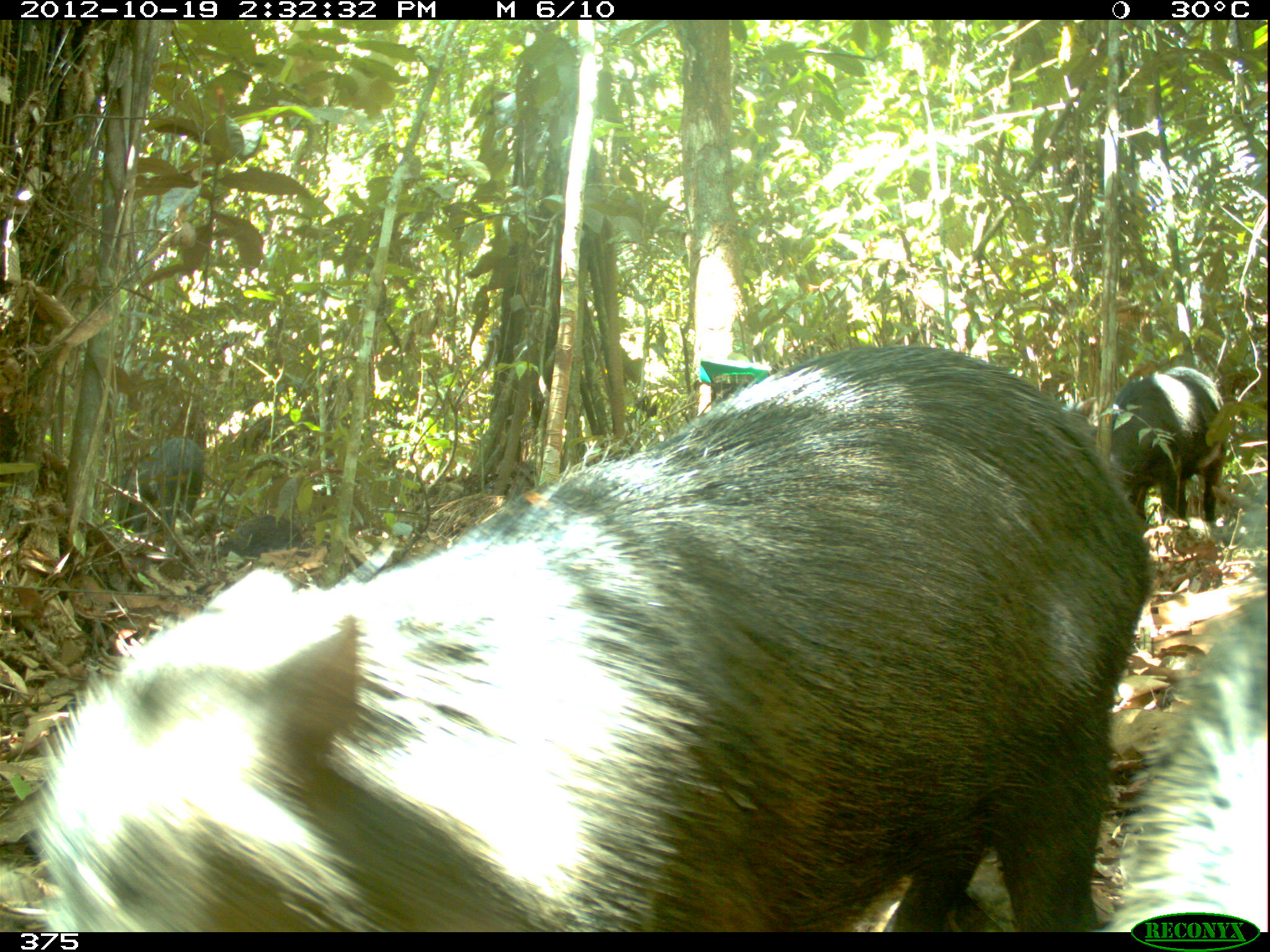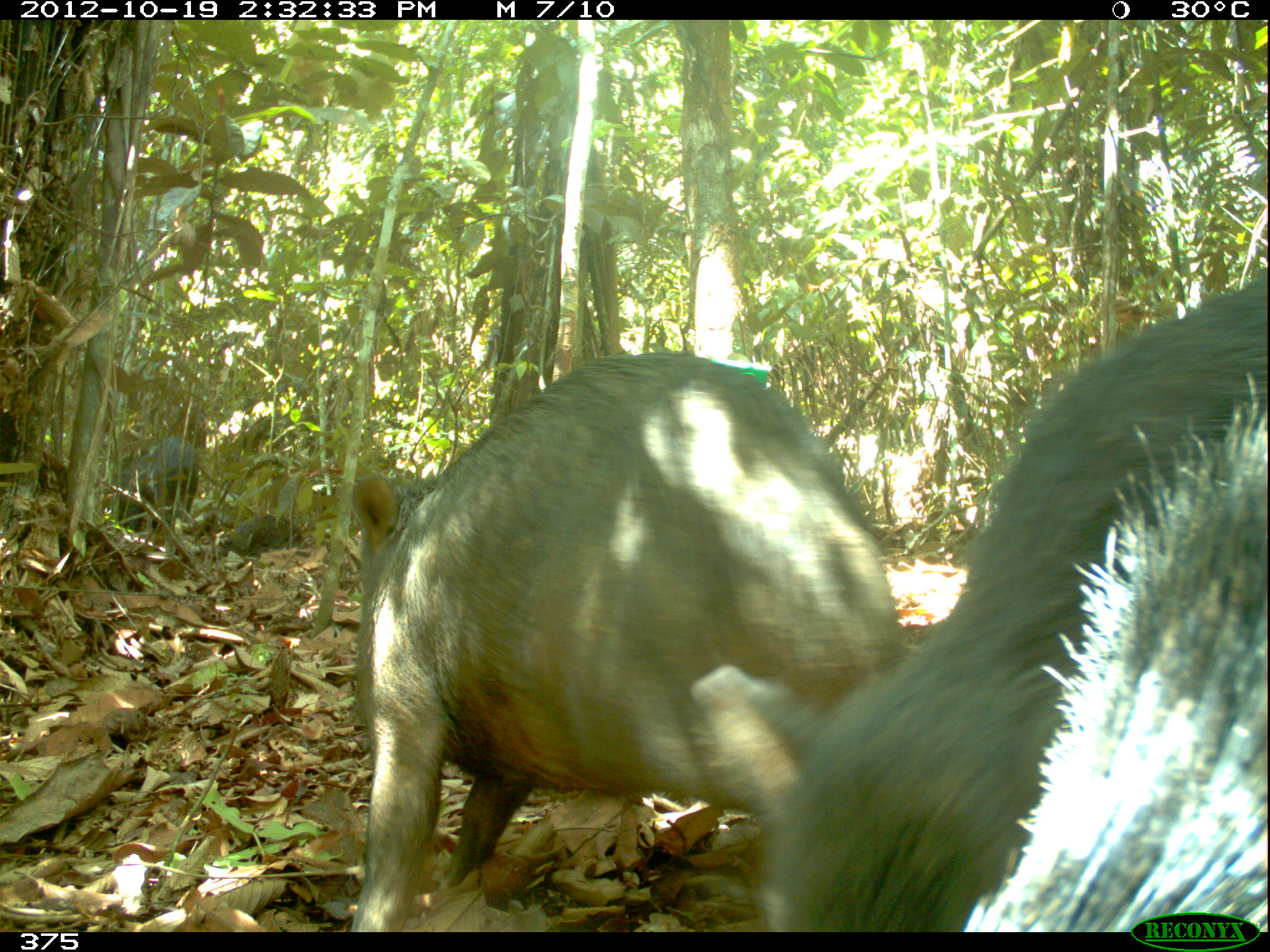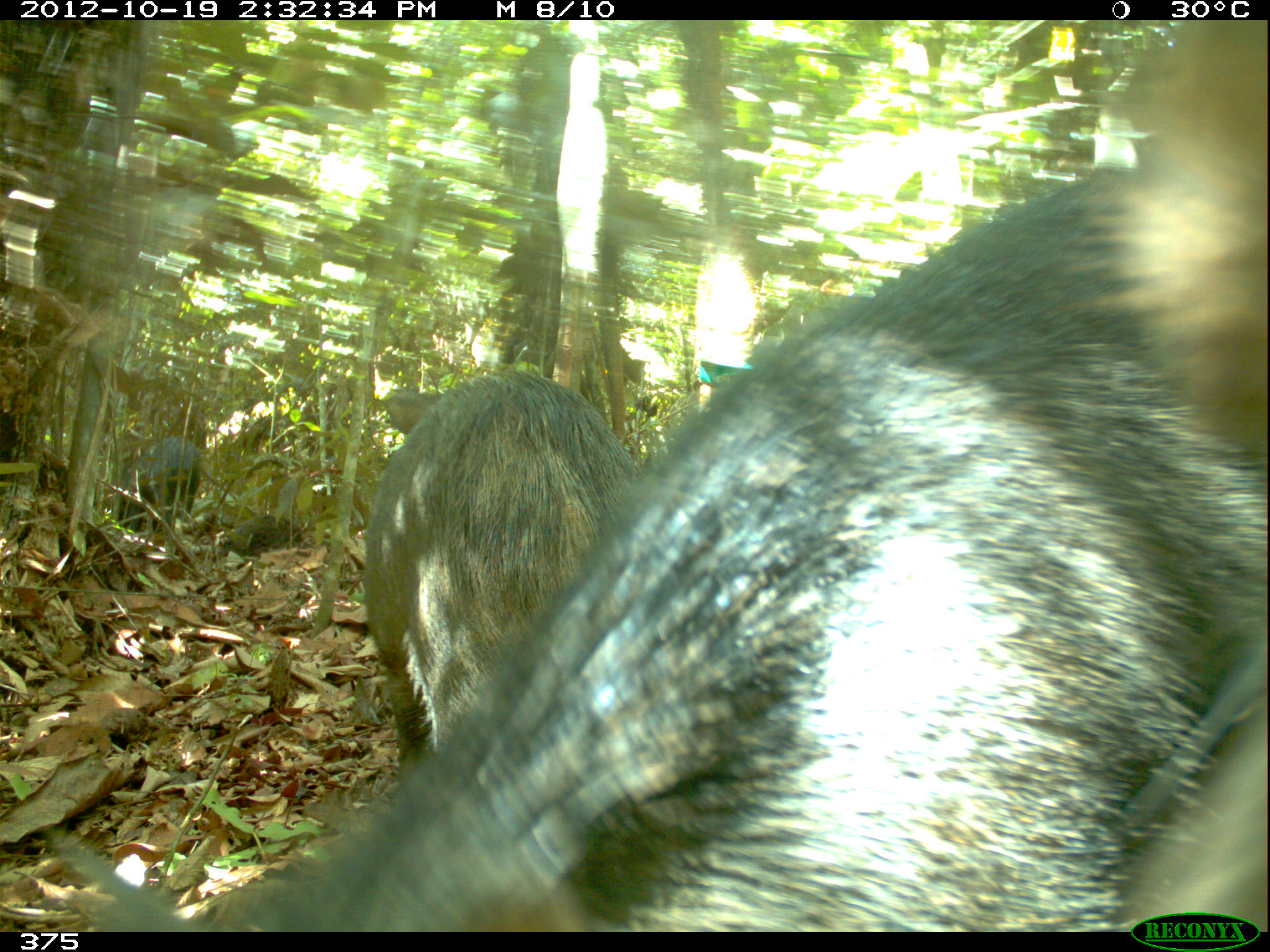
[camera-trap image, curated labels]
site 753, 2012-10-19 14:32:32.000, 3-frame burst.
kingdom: Animalia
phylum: Chordata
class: Mammalia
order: Artiodactyla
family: Tayassuidae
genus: Tayassu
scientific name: Tayassu pecari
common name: white-lipped peccary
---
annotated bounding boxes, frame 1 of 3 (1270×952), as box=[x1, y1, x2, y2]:
tayassu pecari: box=[31, 339, 1153, 932]; box=[1111, 504, 1267, 932]; box=[1102, 364, 1230, 520]; box=[118, 434, 206, 531]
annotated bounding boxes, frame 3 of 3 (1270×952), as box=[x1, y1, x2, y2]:
tayassu pecari: box=[36, 163, 1269, 930]; box=[1091, 20, 1270, 927]; box=[360, 371, 645, 771]; box=[117, 437, 202, 532]